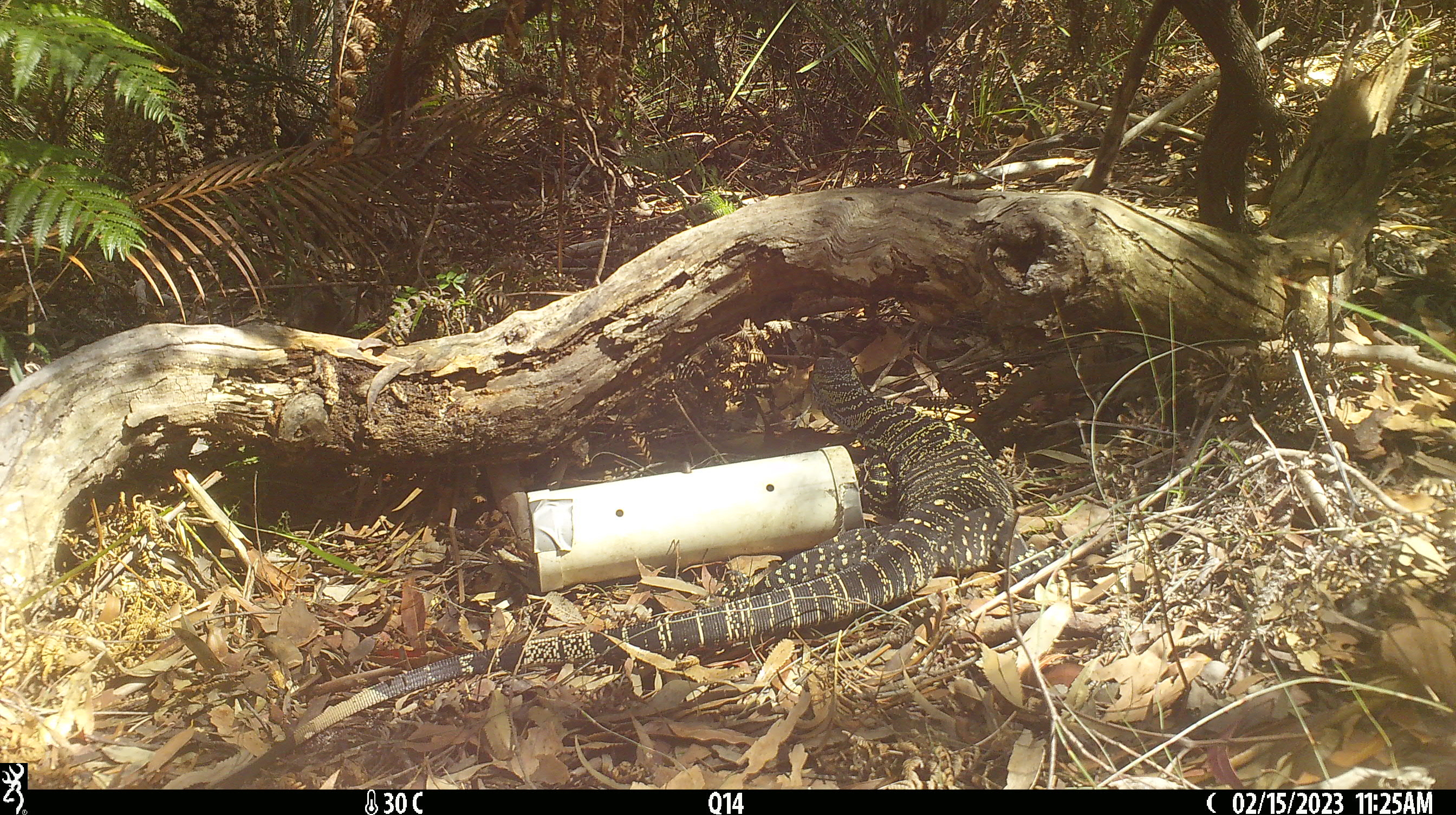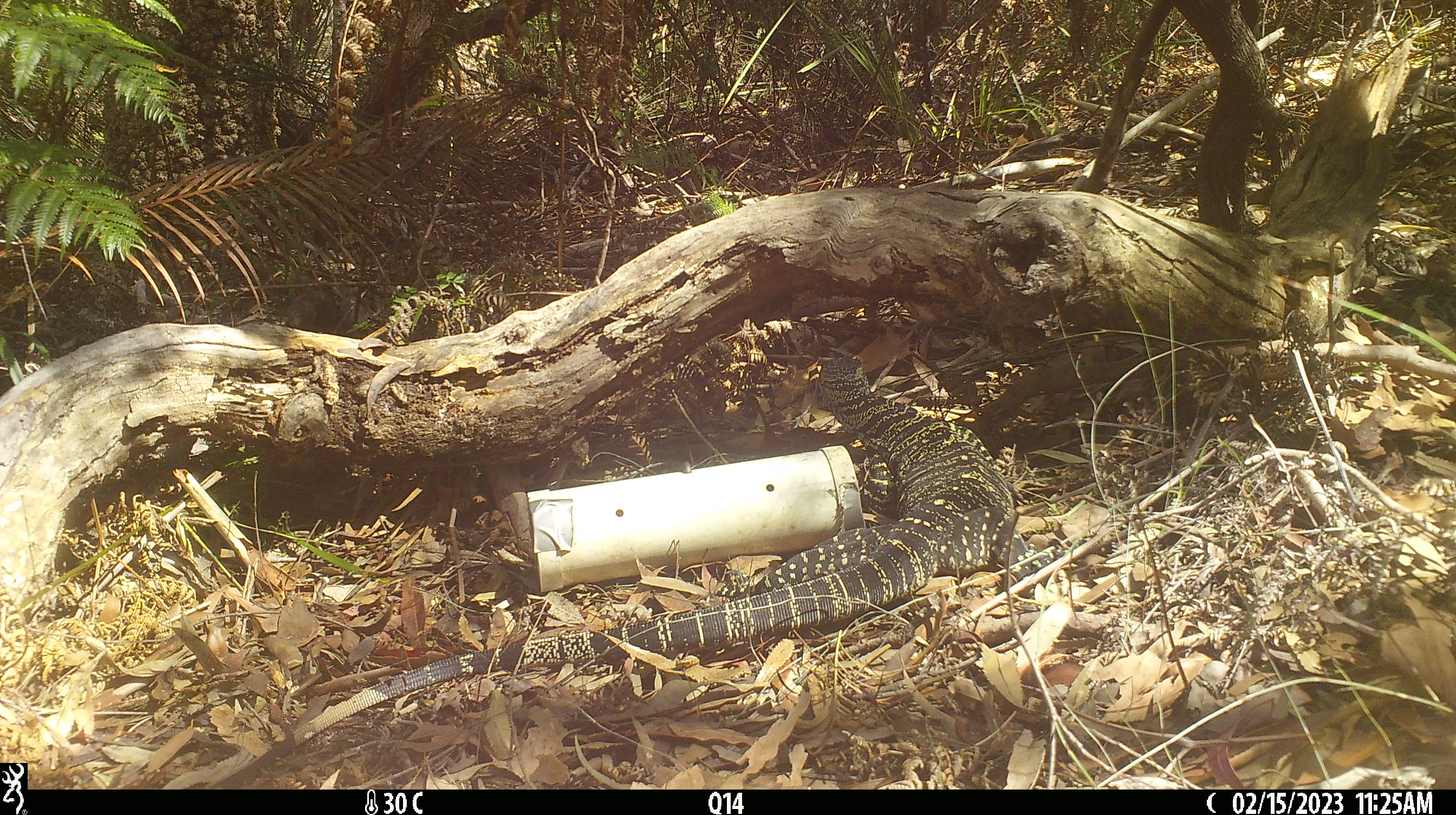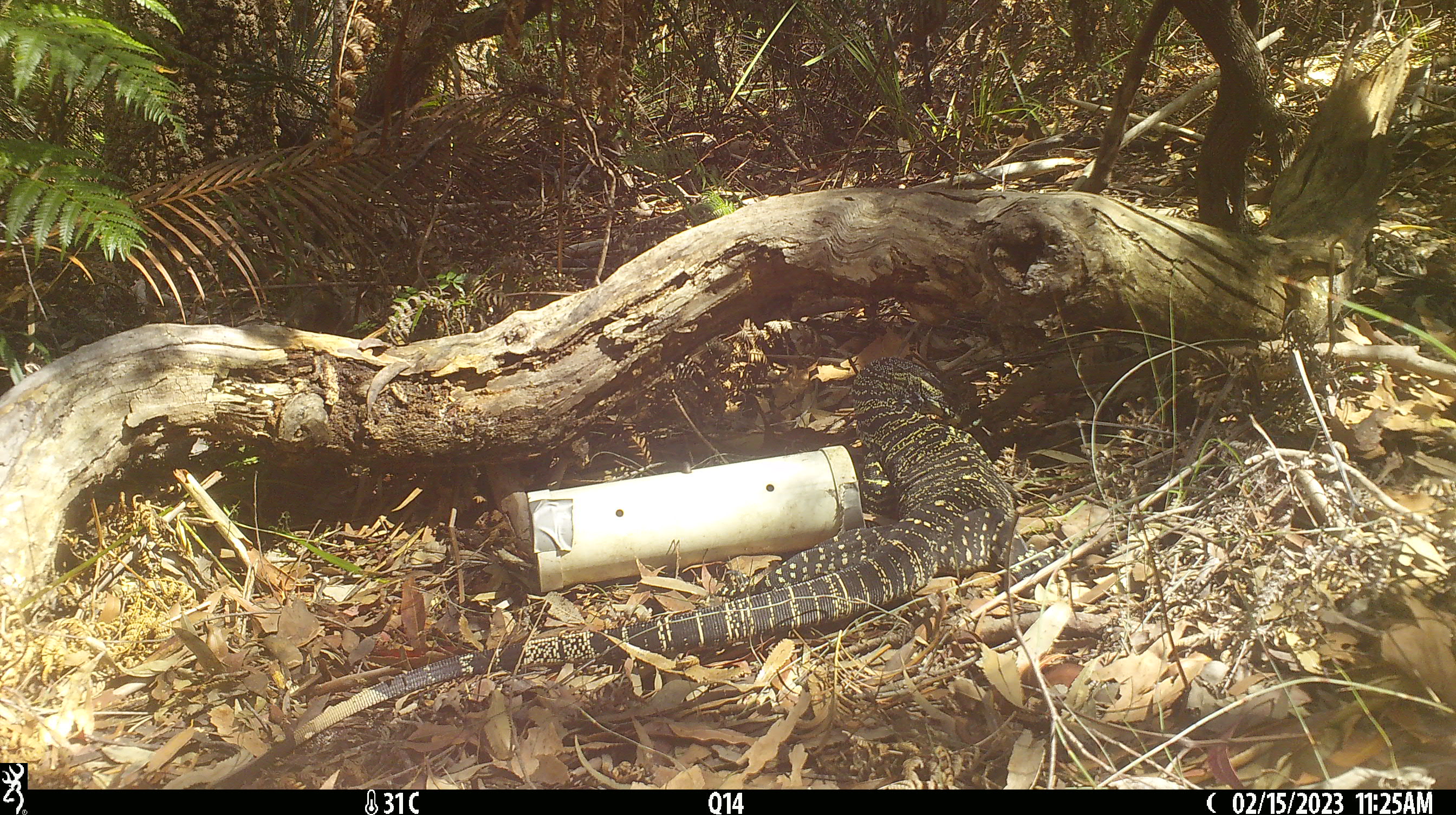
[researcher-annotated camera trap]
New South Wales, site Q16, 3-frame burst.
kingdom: Animalia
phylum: Chordata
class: Reptilia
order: Squamata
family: Varanidae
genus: Varanus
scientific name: Varanus varius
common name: lace monitor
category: goanna